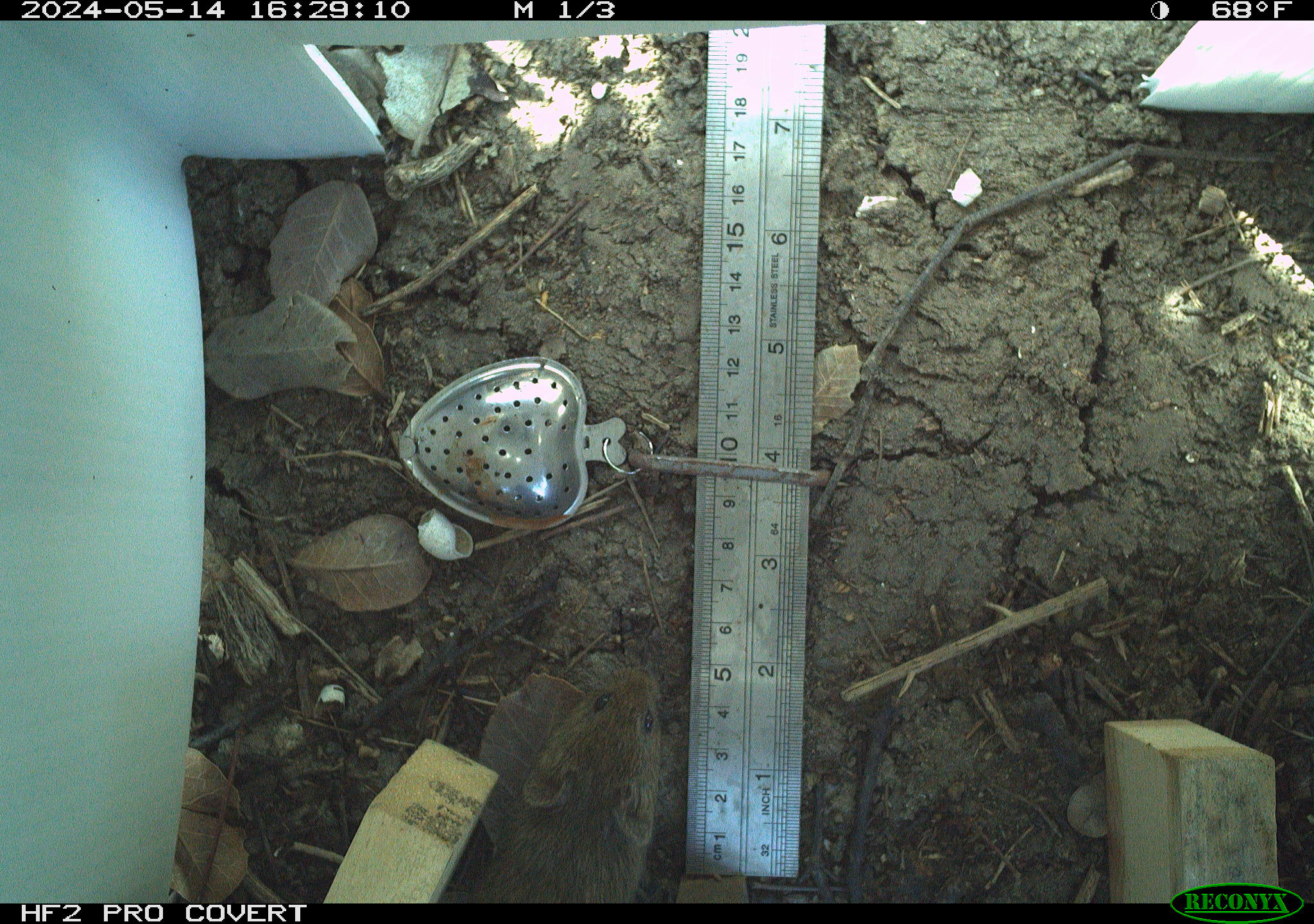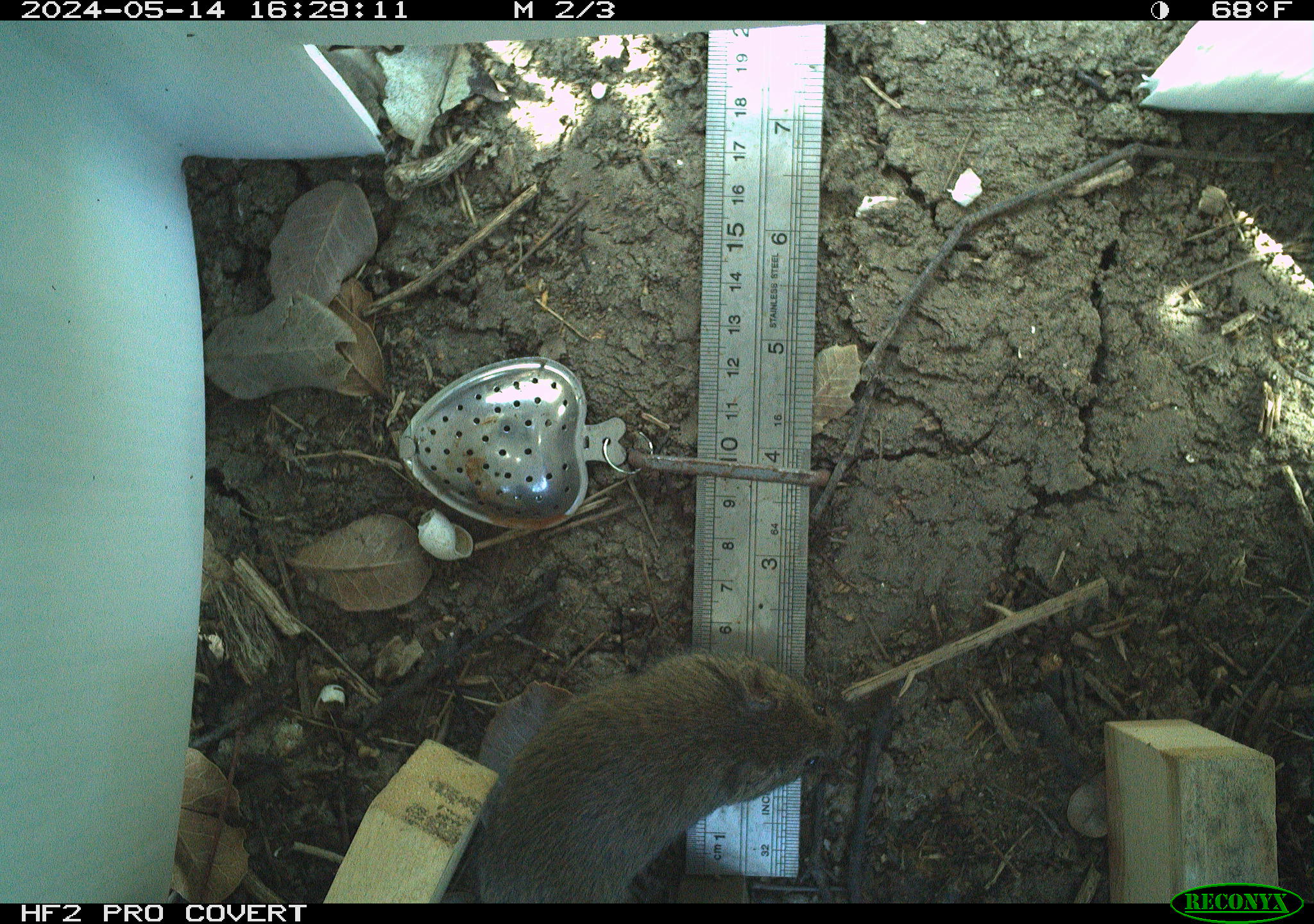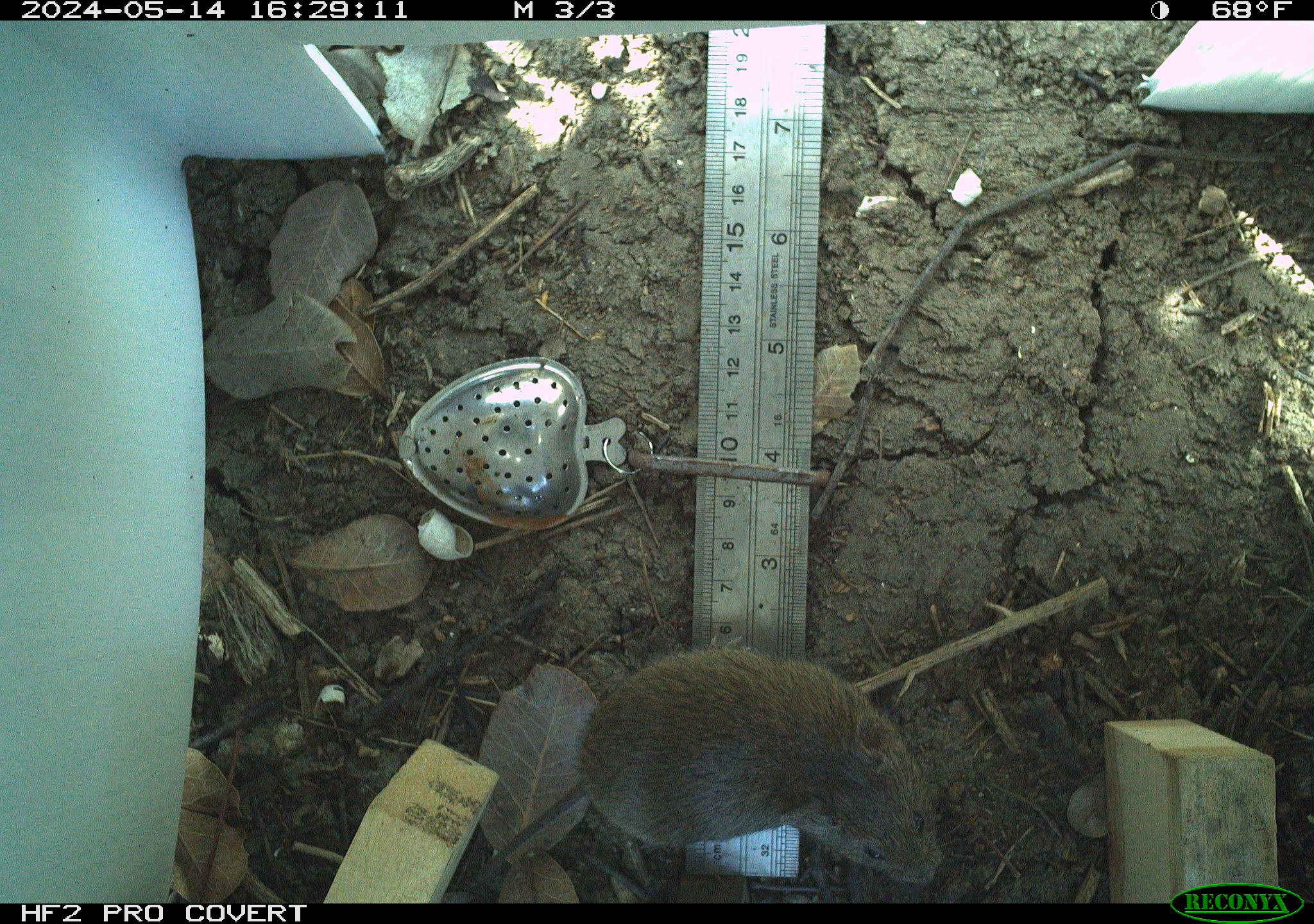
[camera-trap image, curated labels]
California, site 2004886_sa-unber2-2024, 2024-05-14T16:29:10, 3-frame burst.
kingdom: Animalia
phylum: Chordata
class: Mammalia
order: Rodentia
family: Cricetidae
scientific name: Arvicolinae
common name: voles, lemmings, and muskrats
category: arvicolinae subfamily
Arvicolinae subfamily (voles, lemmings, and muskrats) (Arvicolinae).